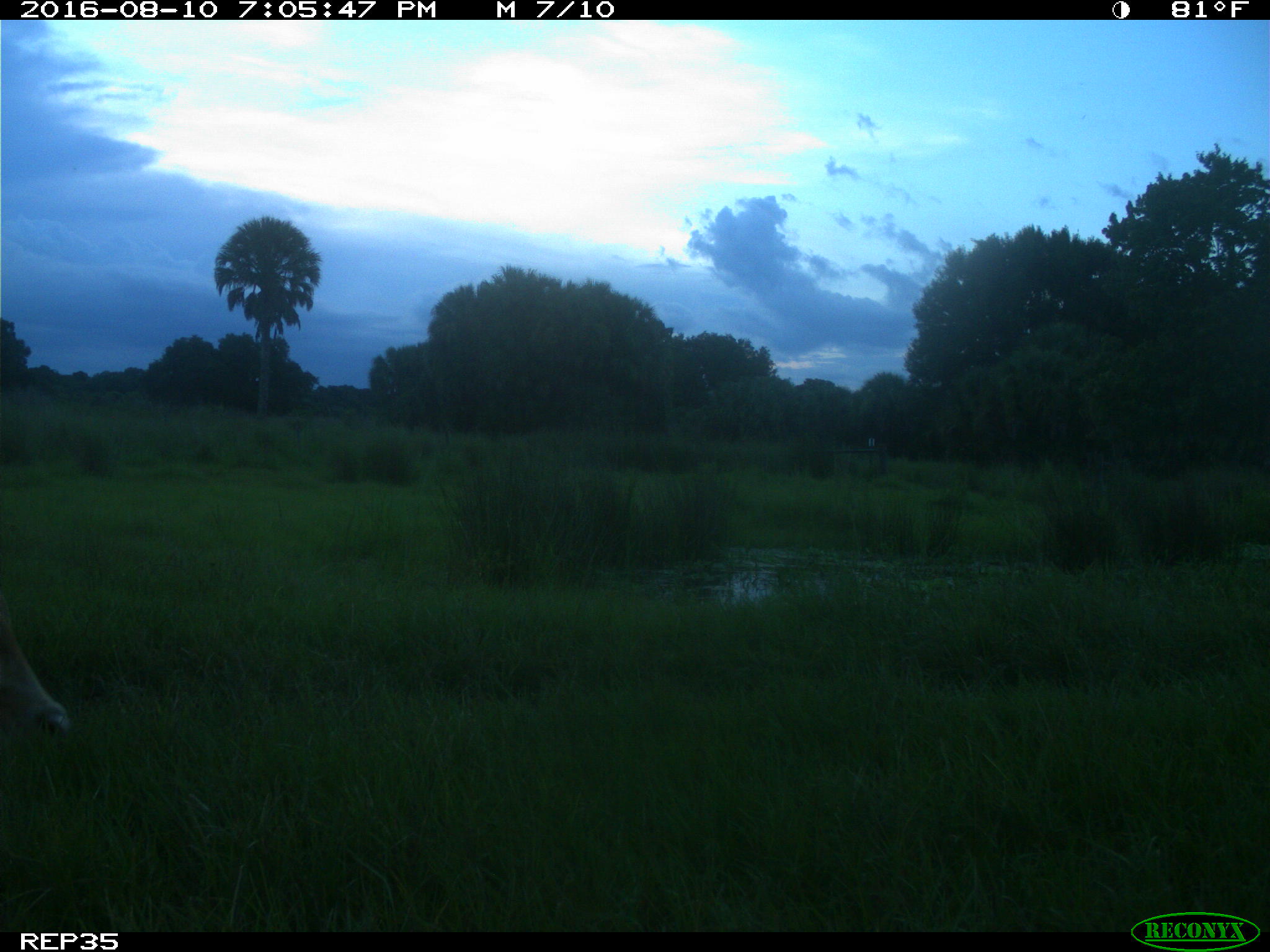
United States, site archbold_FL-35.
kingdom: Animalia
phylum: Chordata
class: Mammalia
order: Artiodactyla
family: Bovidae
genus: Bos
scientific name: Bos taurus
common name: domestic cow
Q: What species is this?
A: Bos taurus (domestic cow).